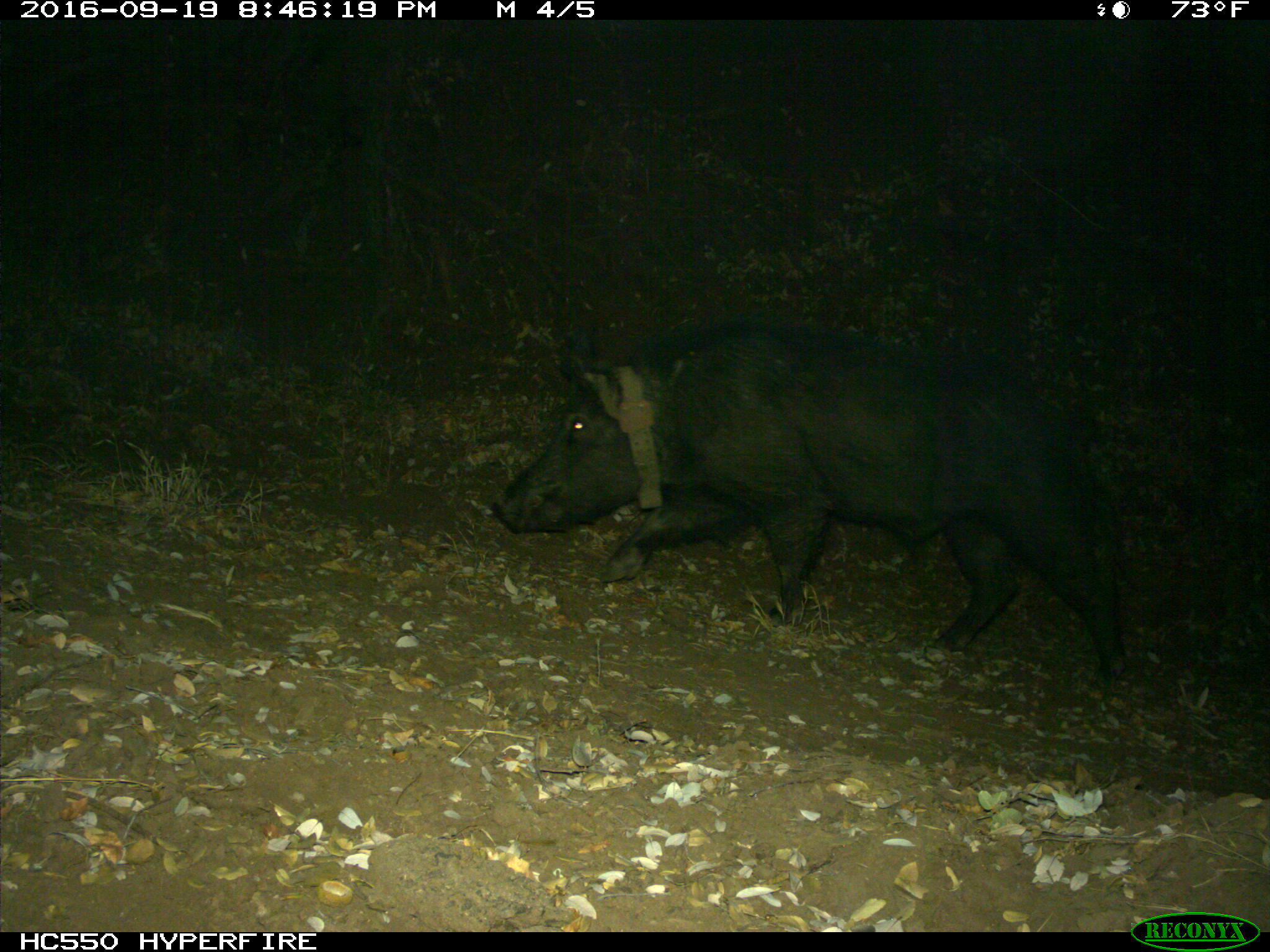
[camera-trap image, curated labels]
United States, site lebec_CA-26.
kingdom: Animalia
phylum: Chordata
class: Mammalia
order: Artiodactyla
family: Suidae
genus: Sus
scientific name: Sus scrofa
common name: wild boar